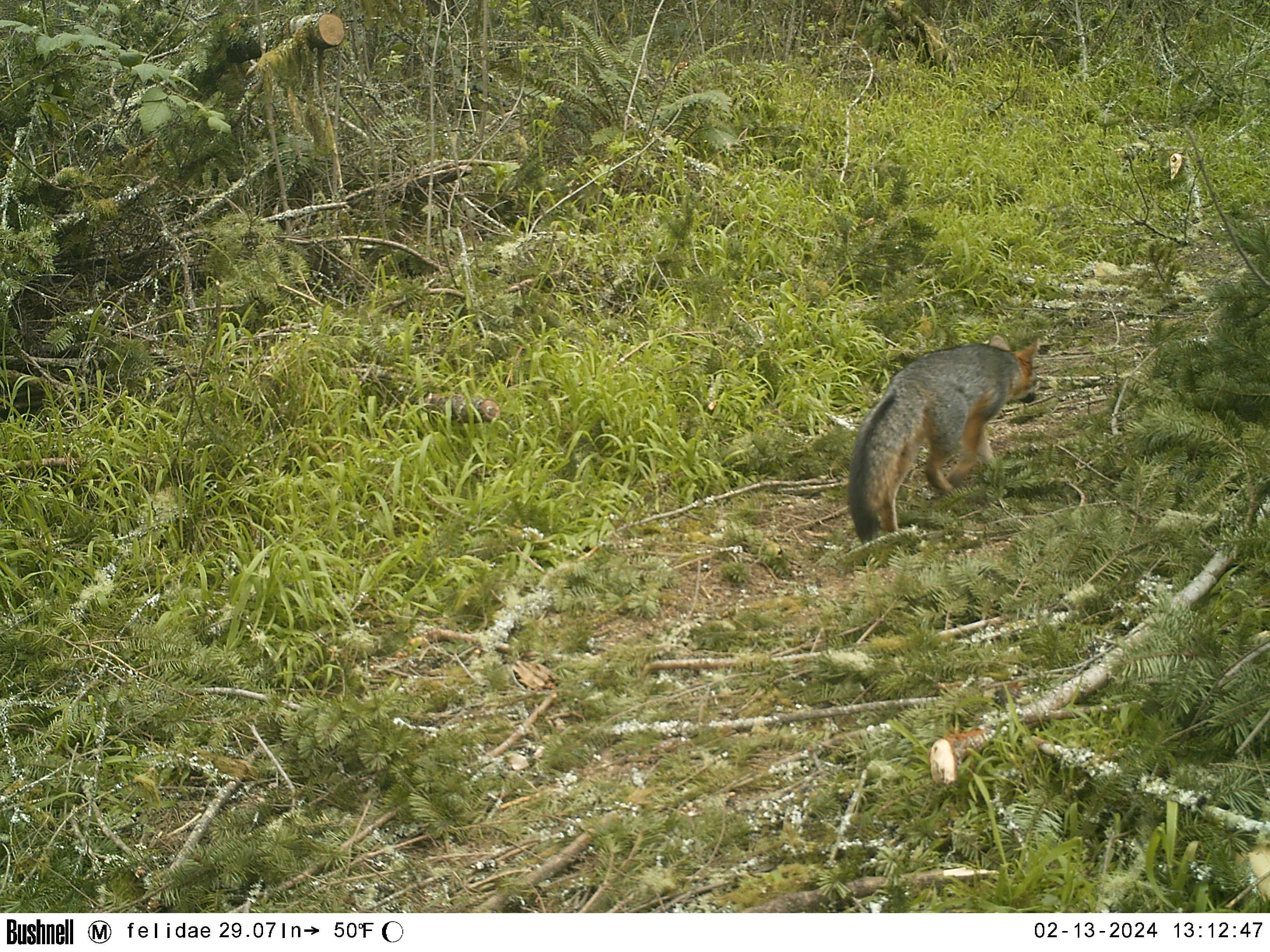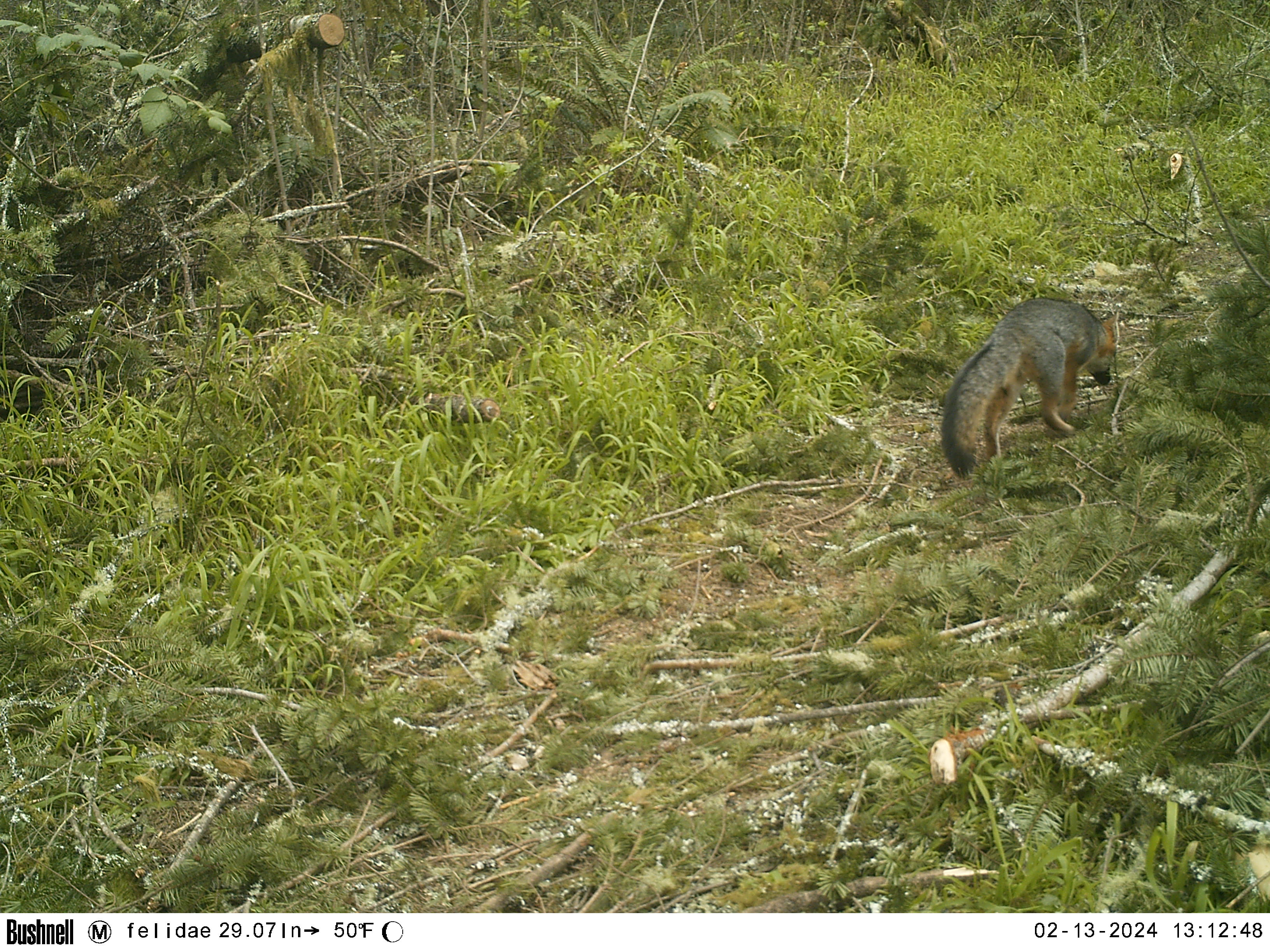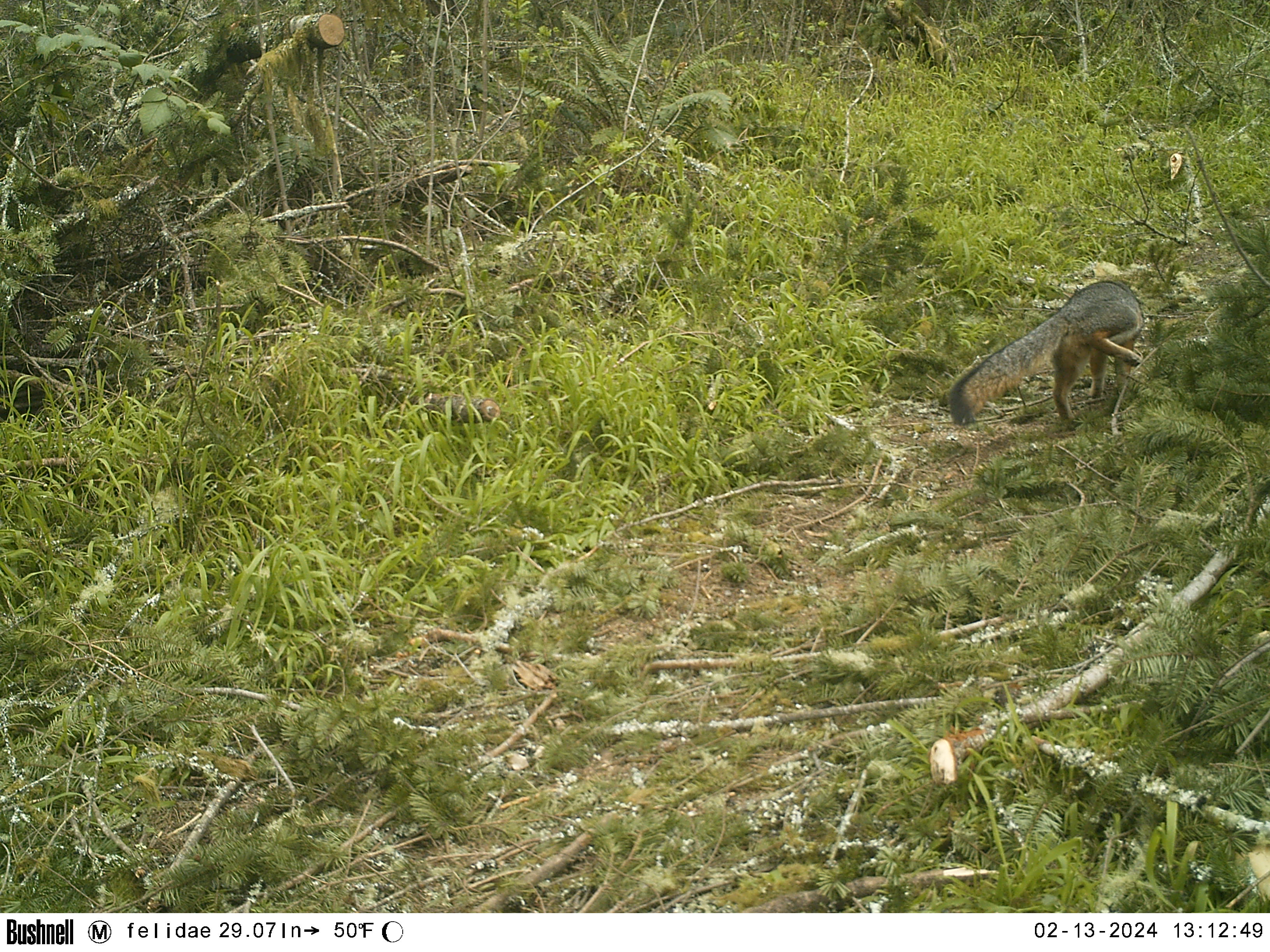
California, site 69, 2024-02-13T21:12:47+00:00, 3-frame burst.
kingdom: Animalia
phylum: Chordata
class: Mammalia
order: Carnivora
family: Canidae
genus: Urocyon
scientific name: Urocyon cinereoargenteus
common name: gray fox